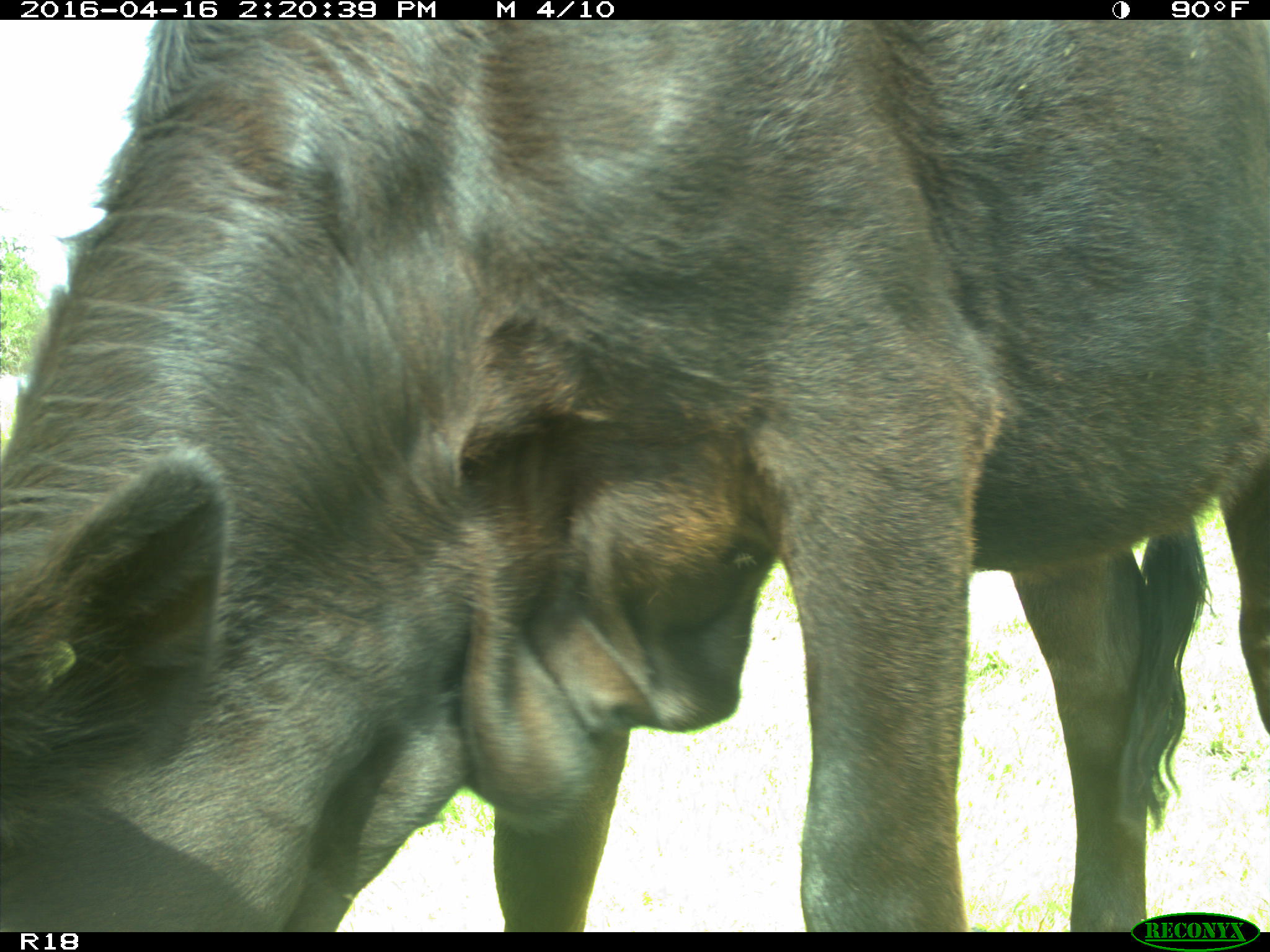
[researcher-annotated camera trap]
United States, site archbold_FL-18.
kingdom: Animalia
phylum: Chordata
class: Mammalia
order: Artiodactyla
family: Bovidae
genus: Bos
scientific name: Bos taurus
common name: domestic cow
Bos taurus (domestic cow).